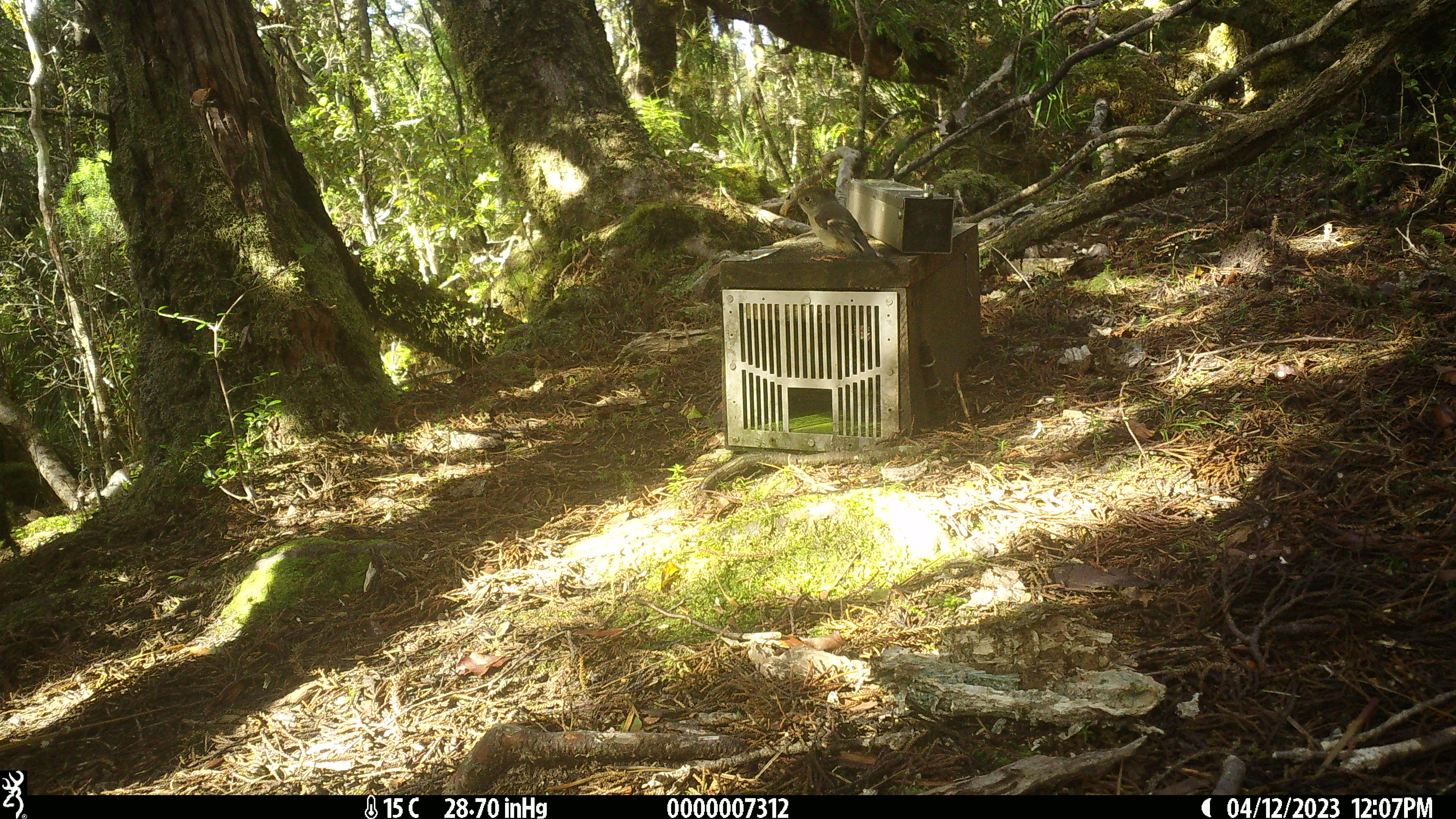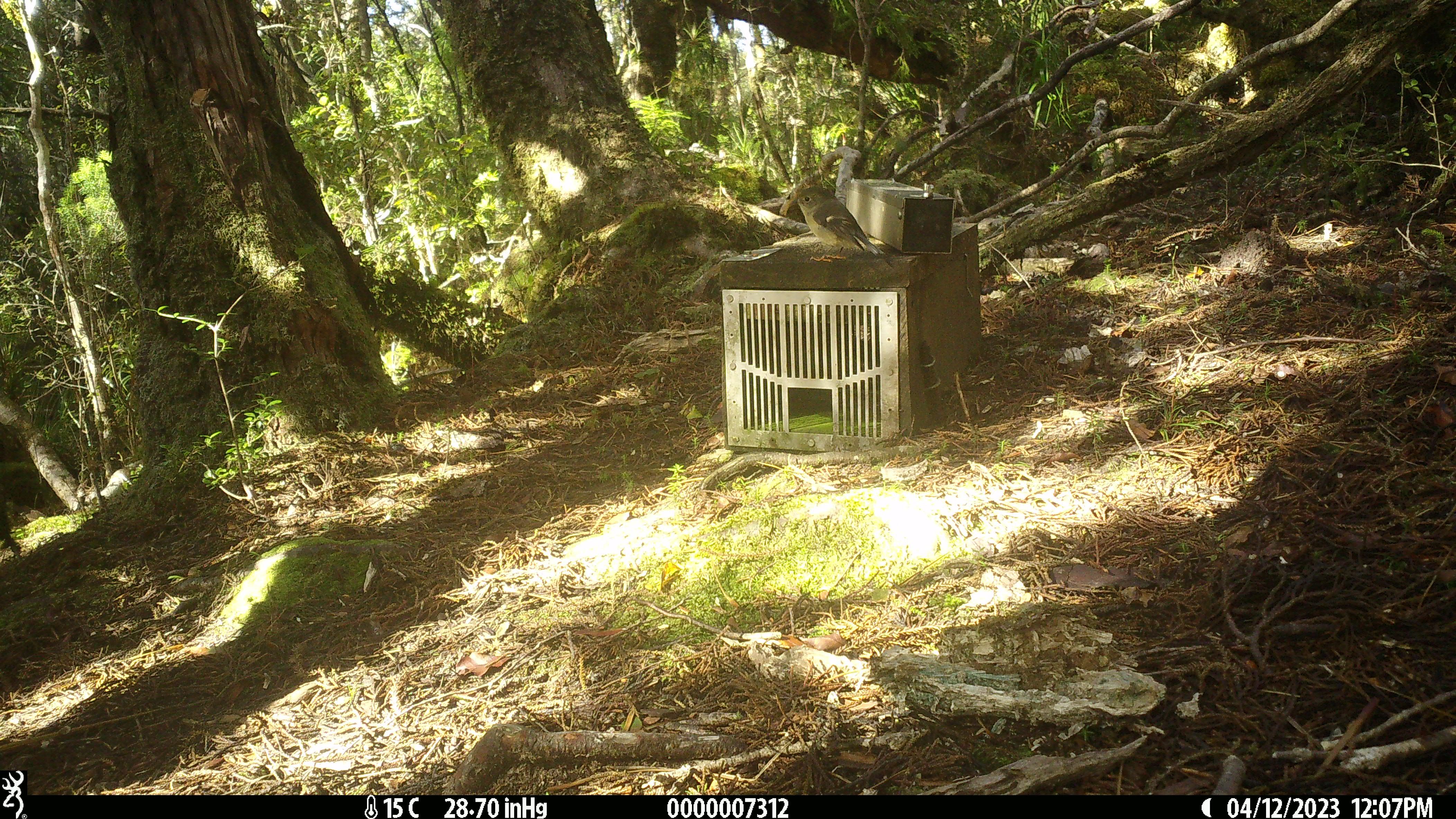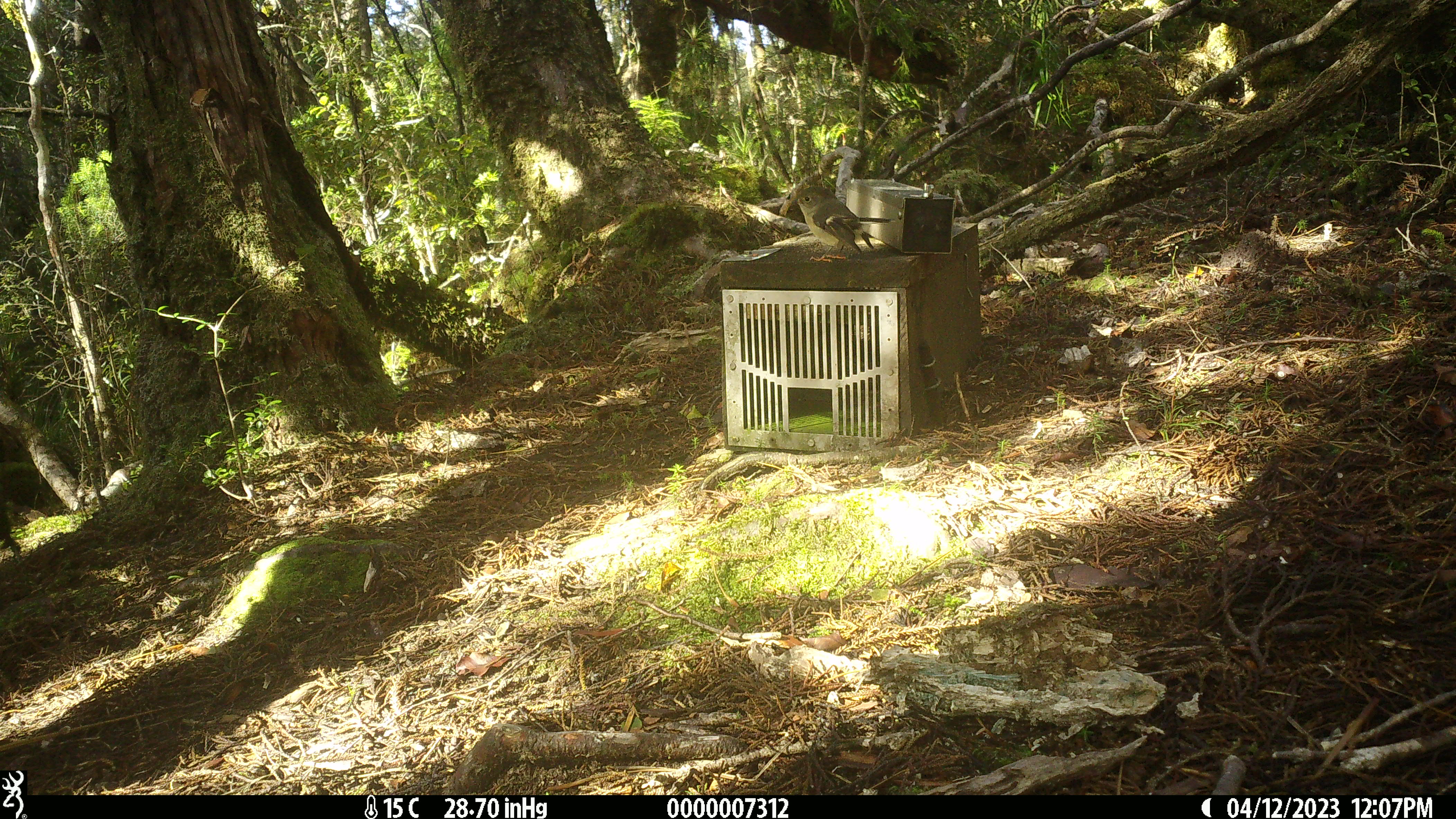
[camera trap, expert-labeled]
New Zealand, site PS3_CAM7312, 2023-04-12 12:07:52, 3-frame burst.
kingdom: Animalia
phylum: Chordata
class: Aves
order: Passeriformes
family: Petroicidae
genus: Petroica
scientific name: Petroica macrocephala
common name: tomtit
Tomtit (Petroica macrocephala).